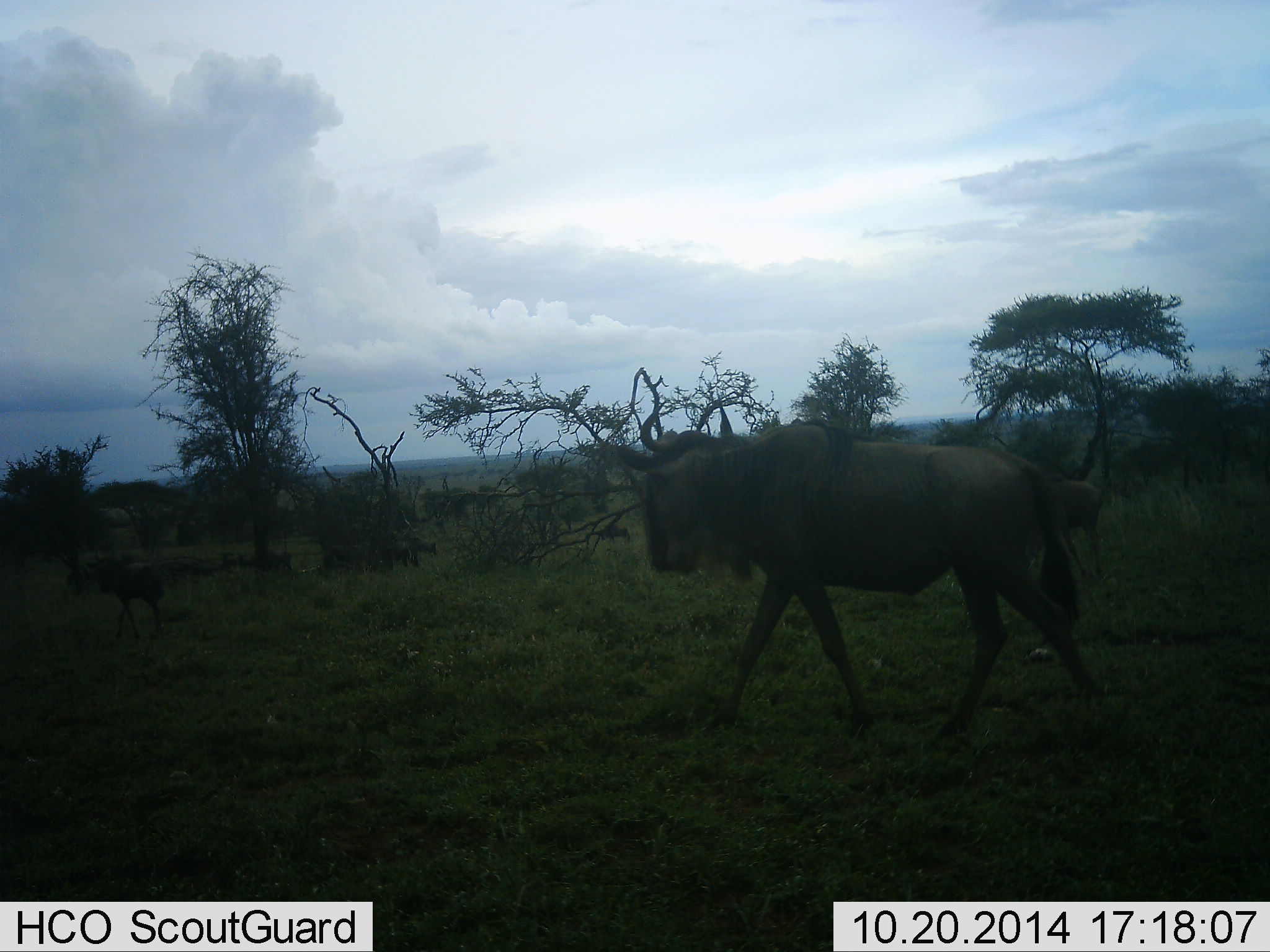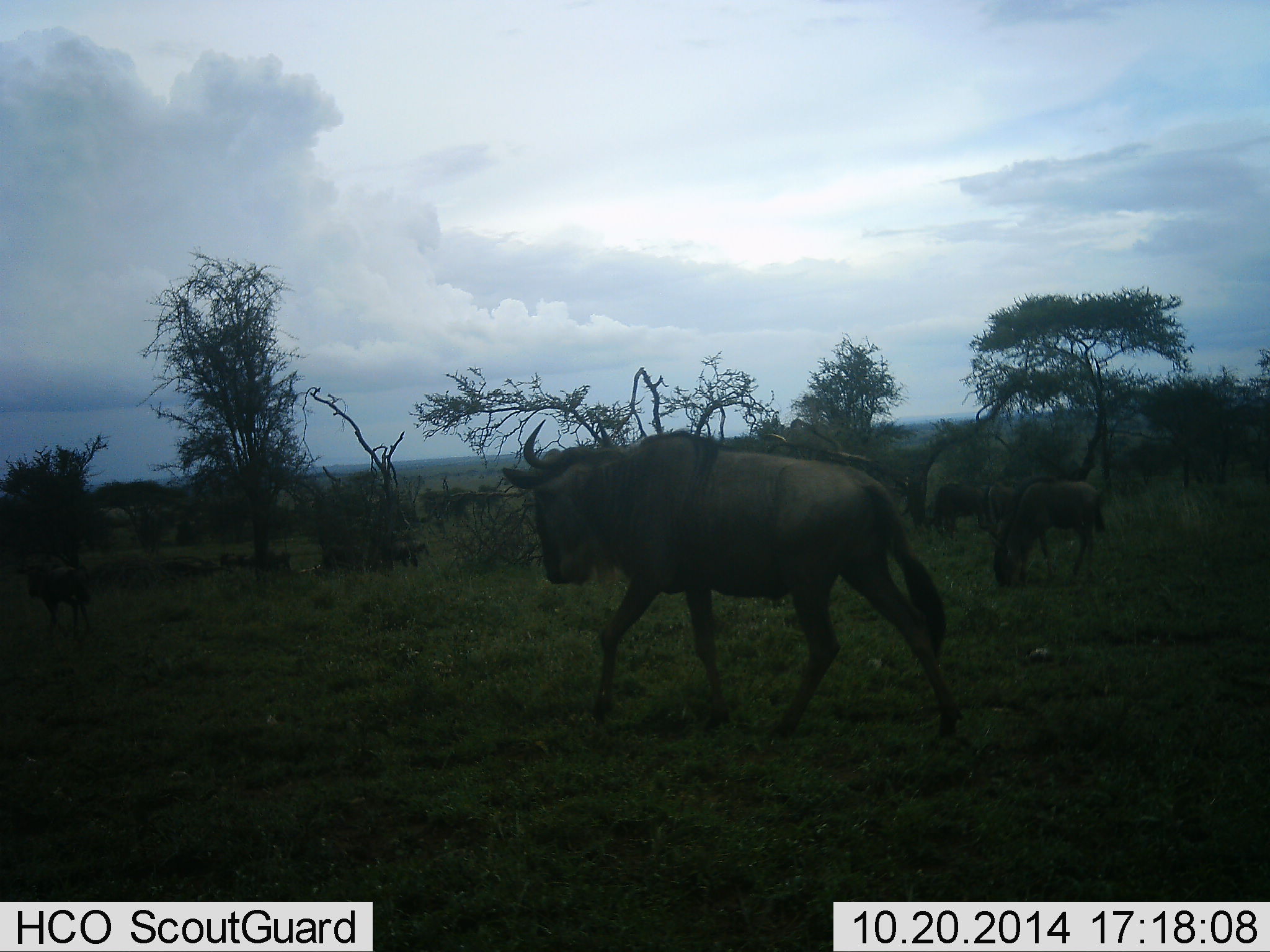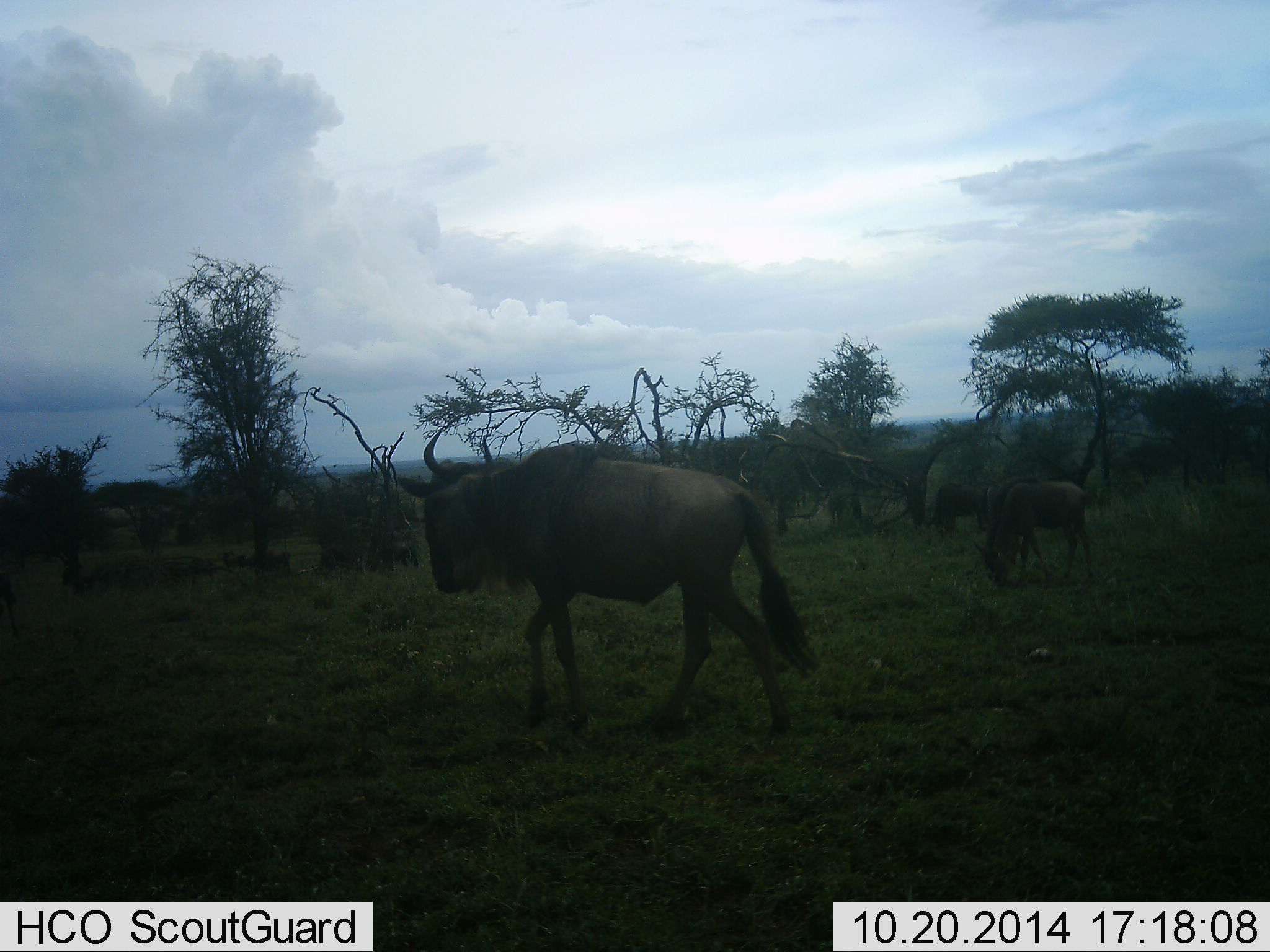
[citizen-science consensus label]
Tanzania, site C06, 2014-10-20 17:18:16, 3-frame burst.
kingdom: Animalia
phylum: Chordata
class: Mammalia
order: Artiodactyla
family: Bovidae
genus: Connochaetes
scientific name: Connochaetes taurinus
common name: blue wildebeest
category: wildebeest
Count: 5.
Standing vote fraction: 20%.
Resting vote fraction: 0%.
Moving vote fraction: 100%.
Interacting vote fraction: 10%.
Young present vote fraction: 10%.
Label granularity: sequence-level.